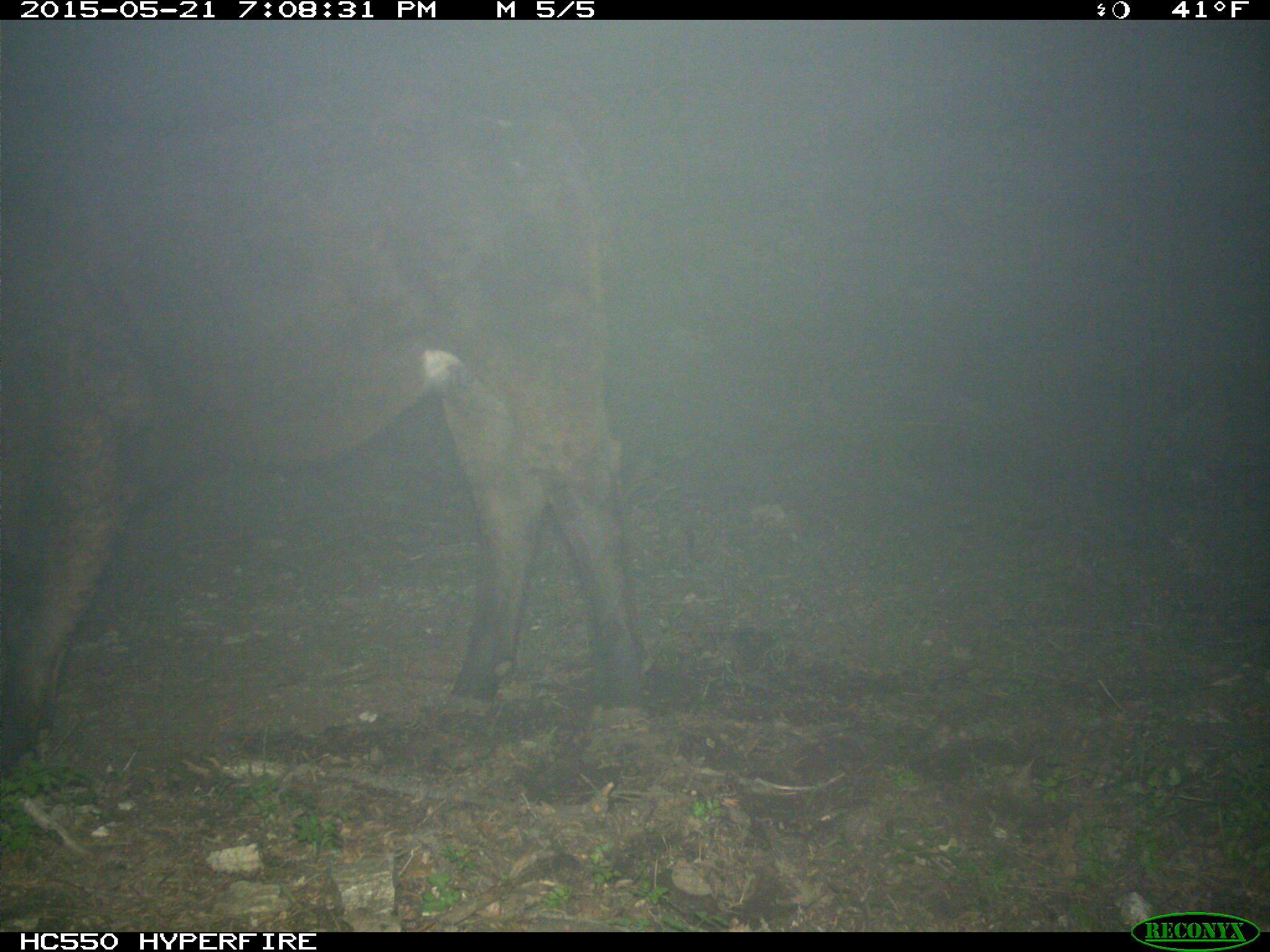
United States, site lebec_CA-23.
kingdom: Animalia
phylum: Chordata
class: Mammalia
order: Artiodactyla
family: Bovidae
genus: Bos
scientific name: Bos taurus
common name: domestic cow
Bos taurus (domestic cow).